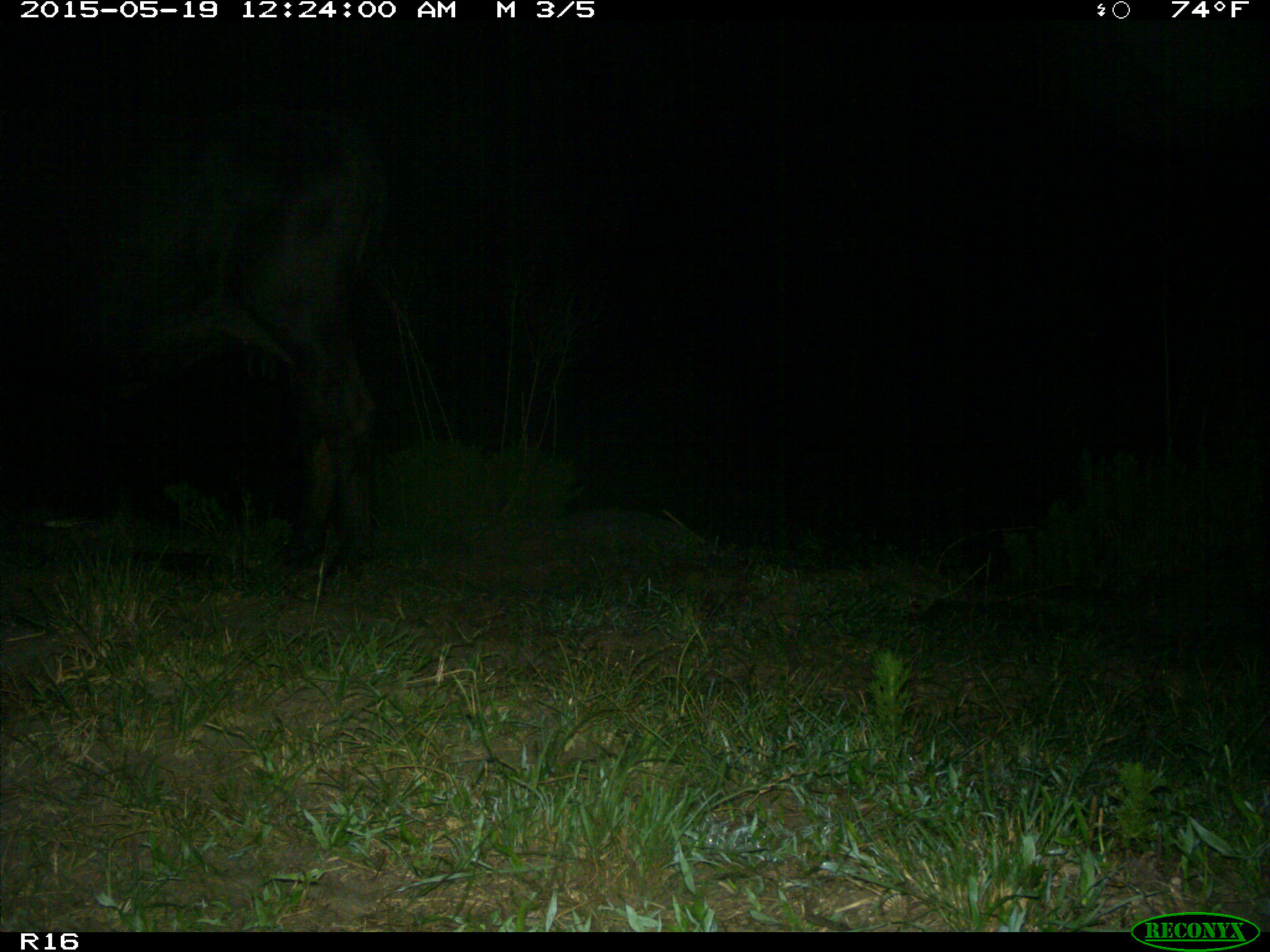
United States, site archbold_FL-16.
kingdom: Animalia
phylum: Chordata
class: Mammalia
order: Artiodactyla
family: Bovidae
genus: Bos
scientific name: Bos taurus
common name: domestic cow